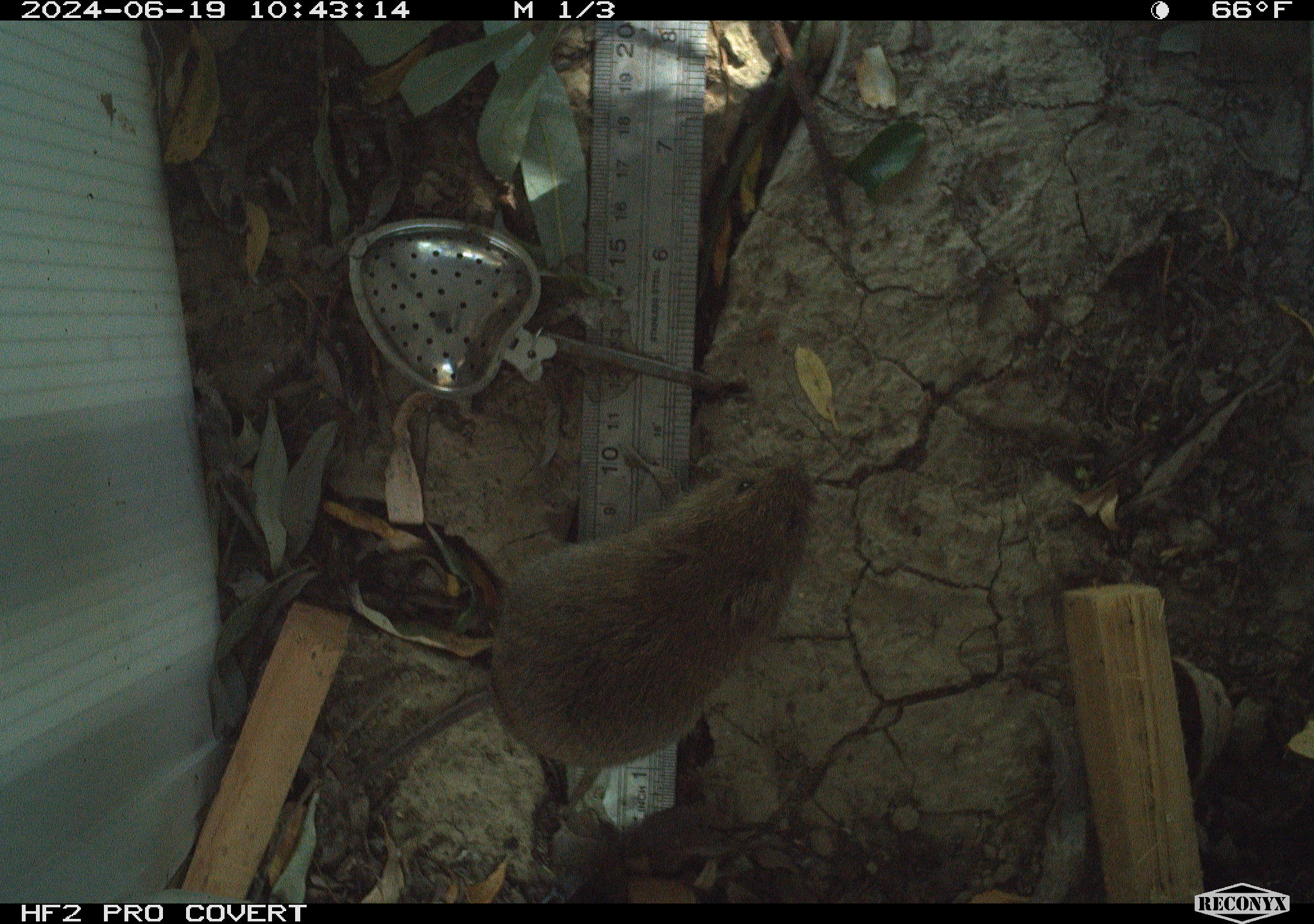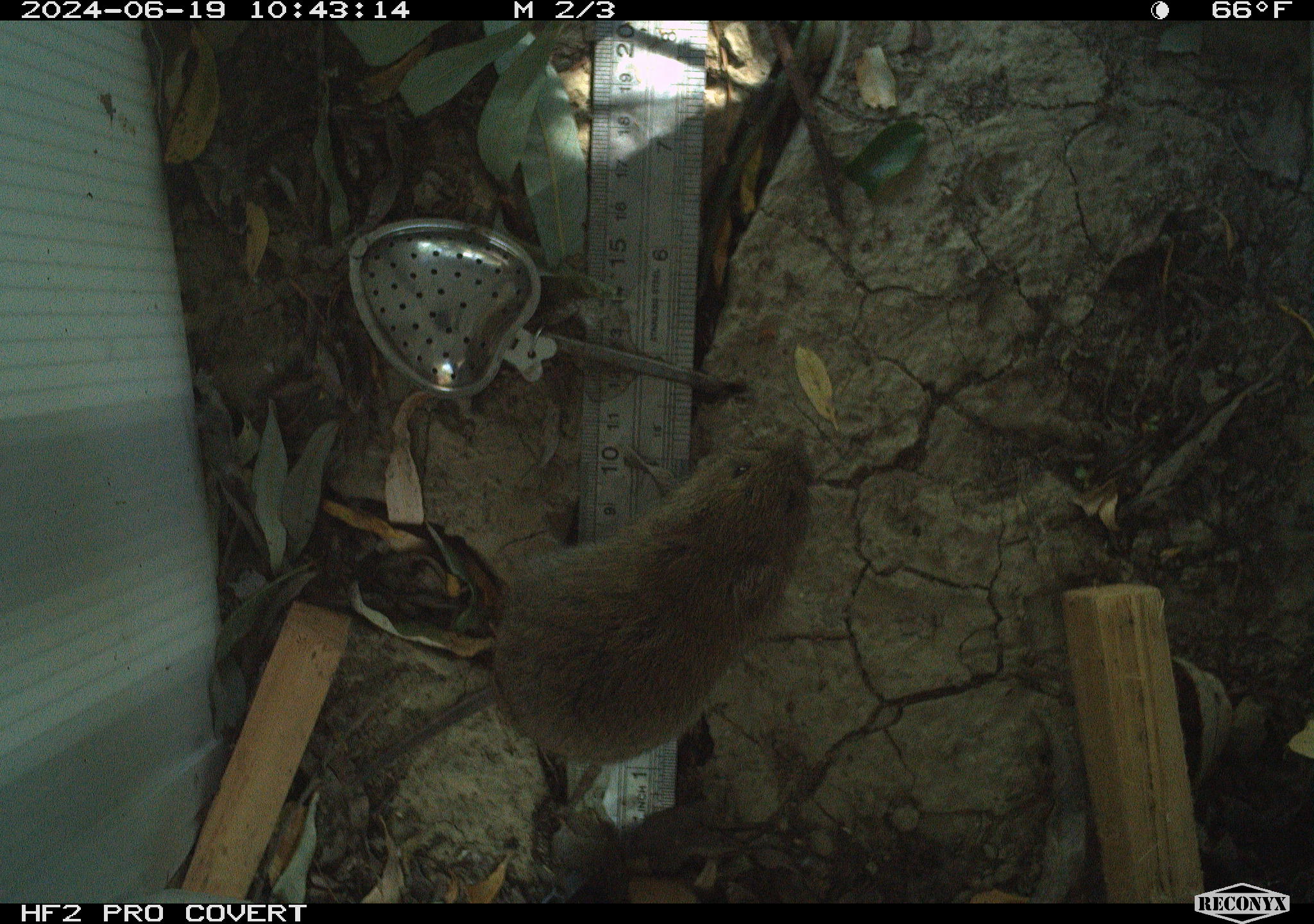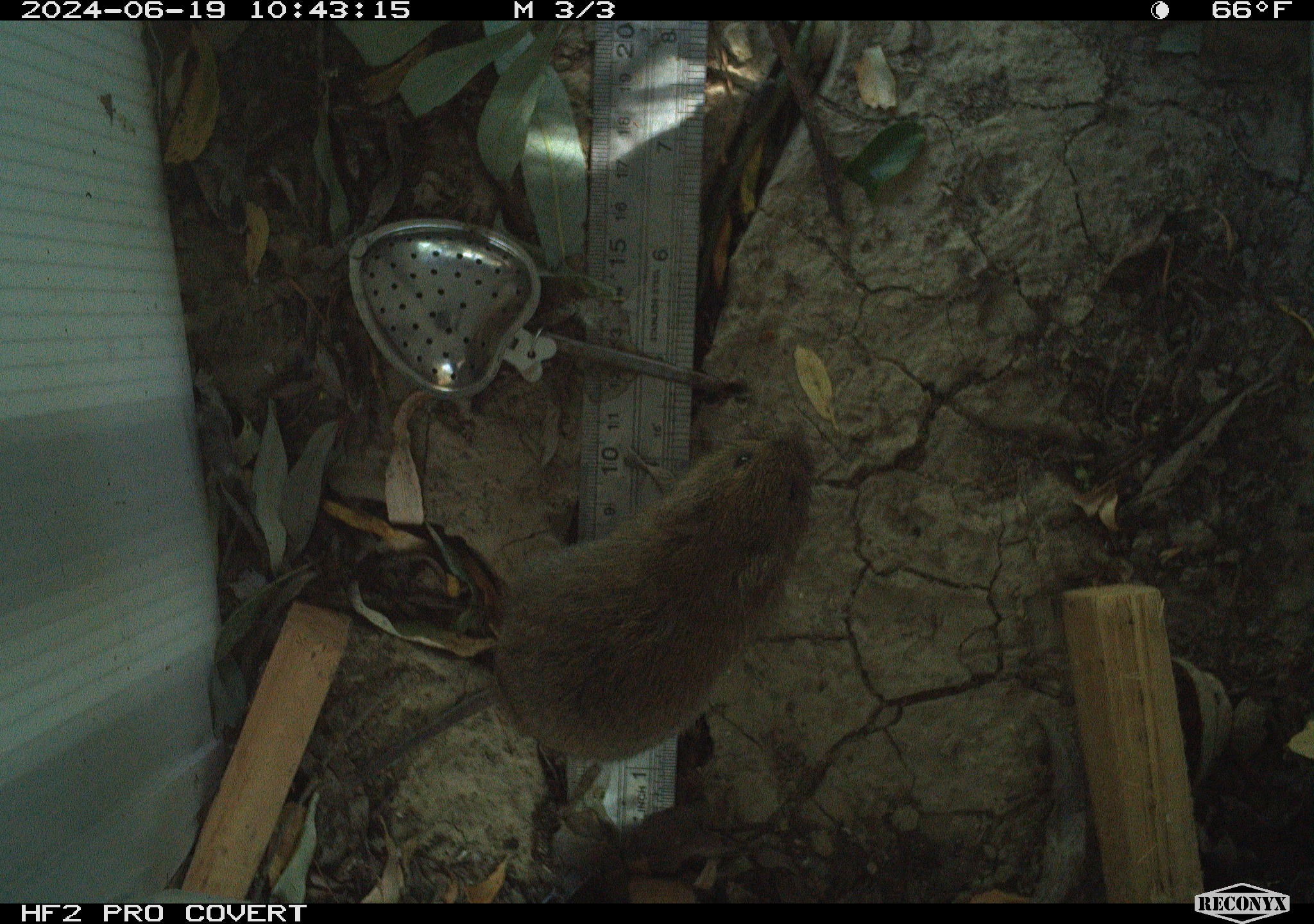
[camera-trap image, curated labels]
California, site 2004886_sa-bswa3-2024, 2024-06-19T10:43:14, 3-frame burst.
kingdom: Animalia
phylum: Chordata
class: Mammalia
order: Rodentia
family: Cricetidae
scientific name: Arvicolinae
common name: voles, lemmings, and muskrats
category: arvicolinae subfamily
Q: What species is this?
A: Arvicolinae subfamily (voles, lemmings, and muskrats) (Arvicolinae).